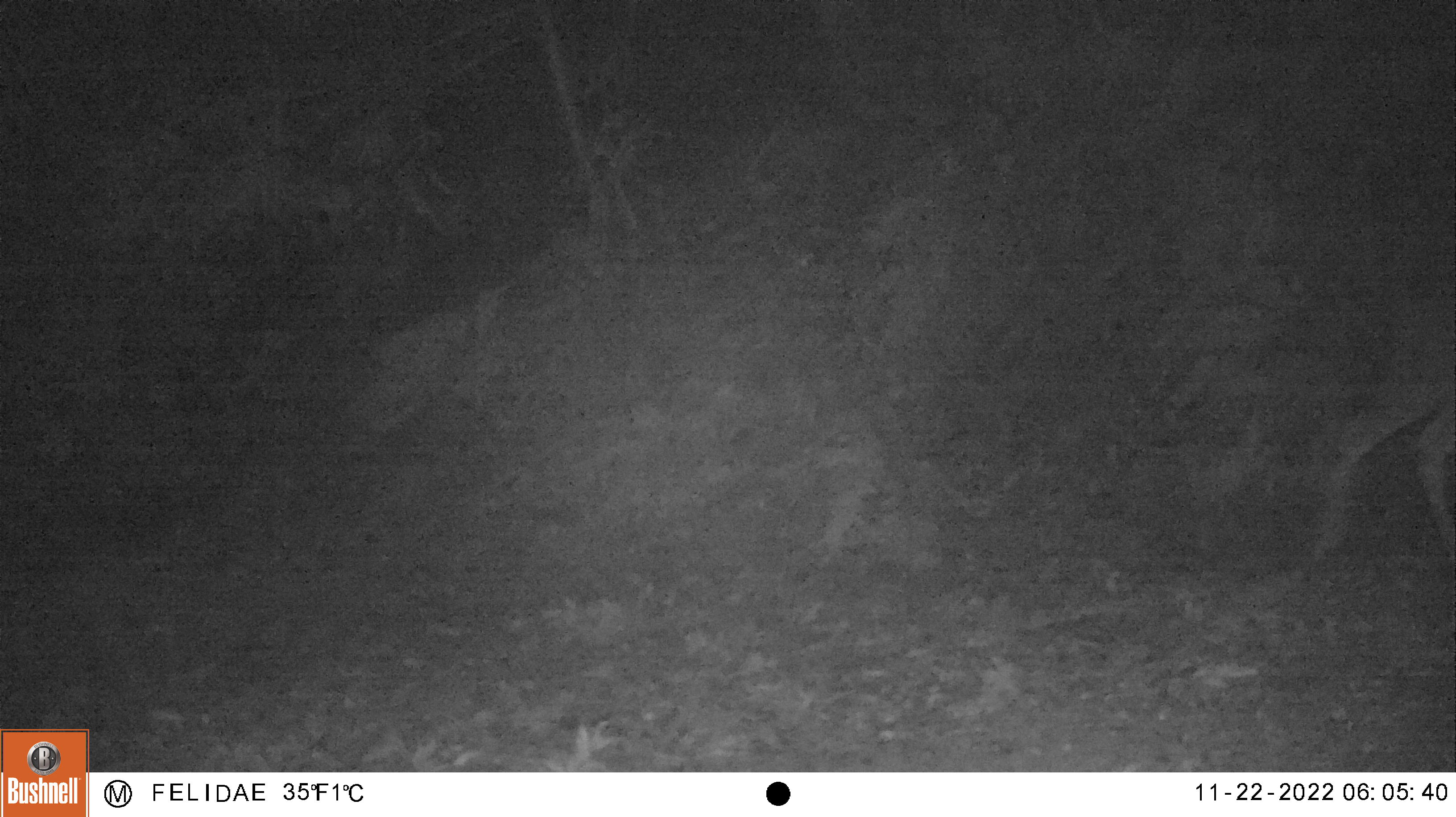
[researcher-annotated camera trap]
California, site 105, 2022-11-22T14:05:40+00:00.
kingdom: Animalia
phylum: Chordata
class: Mammalia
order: Artiodactyla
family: Cervidae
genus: Odocoileus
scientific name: Odocoileus hemionus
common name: mule deer